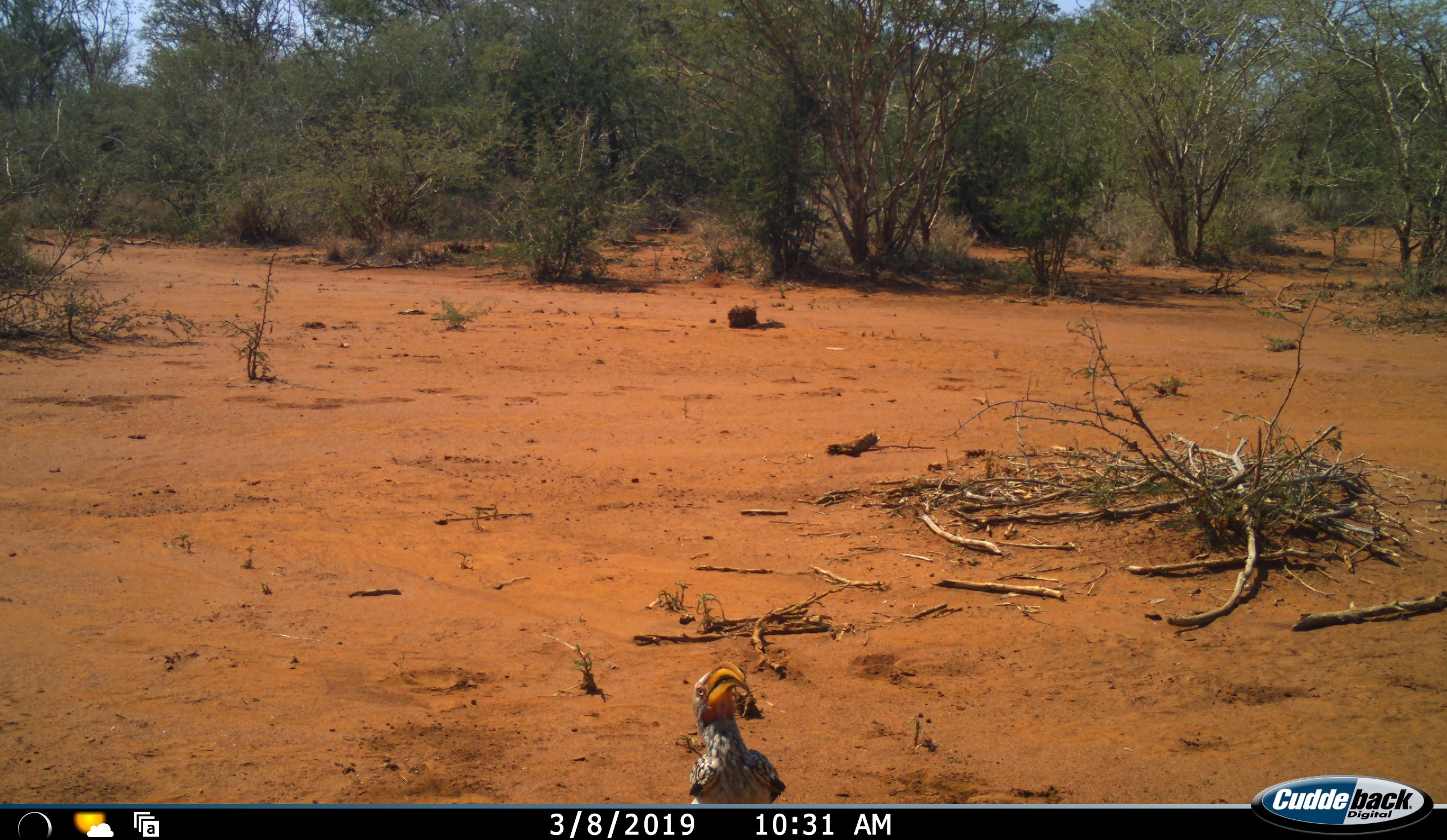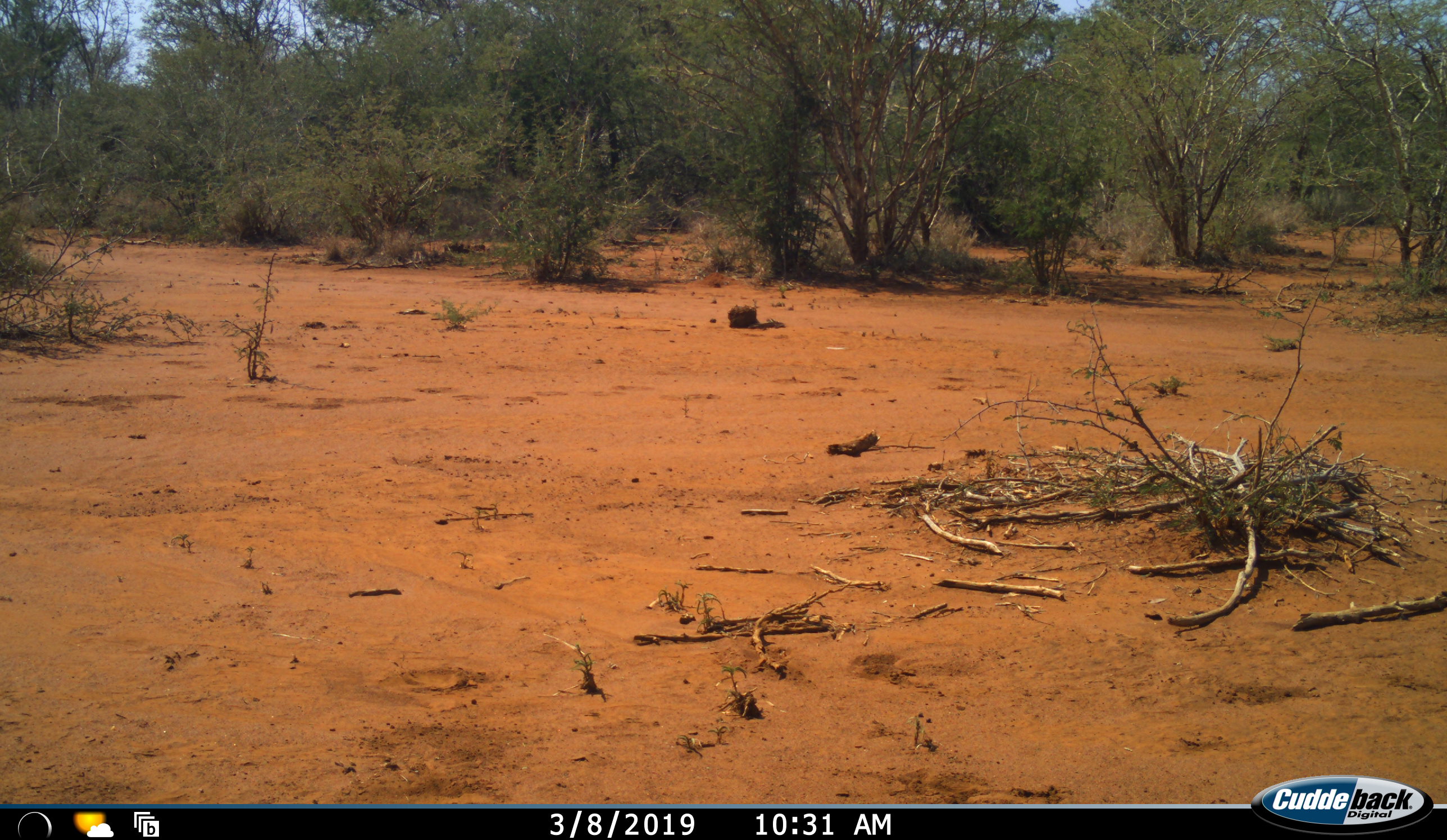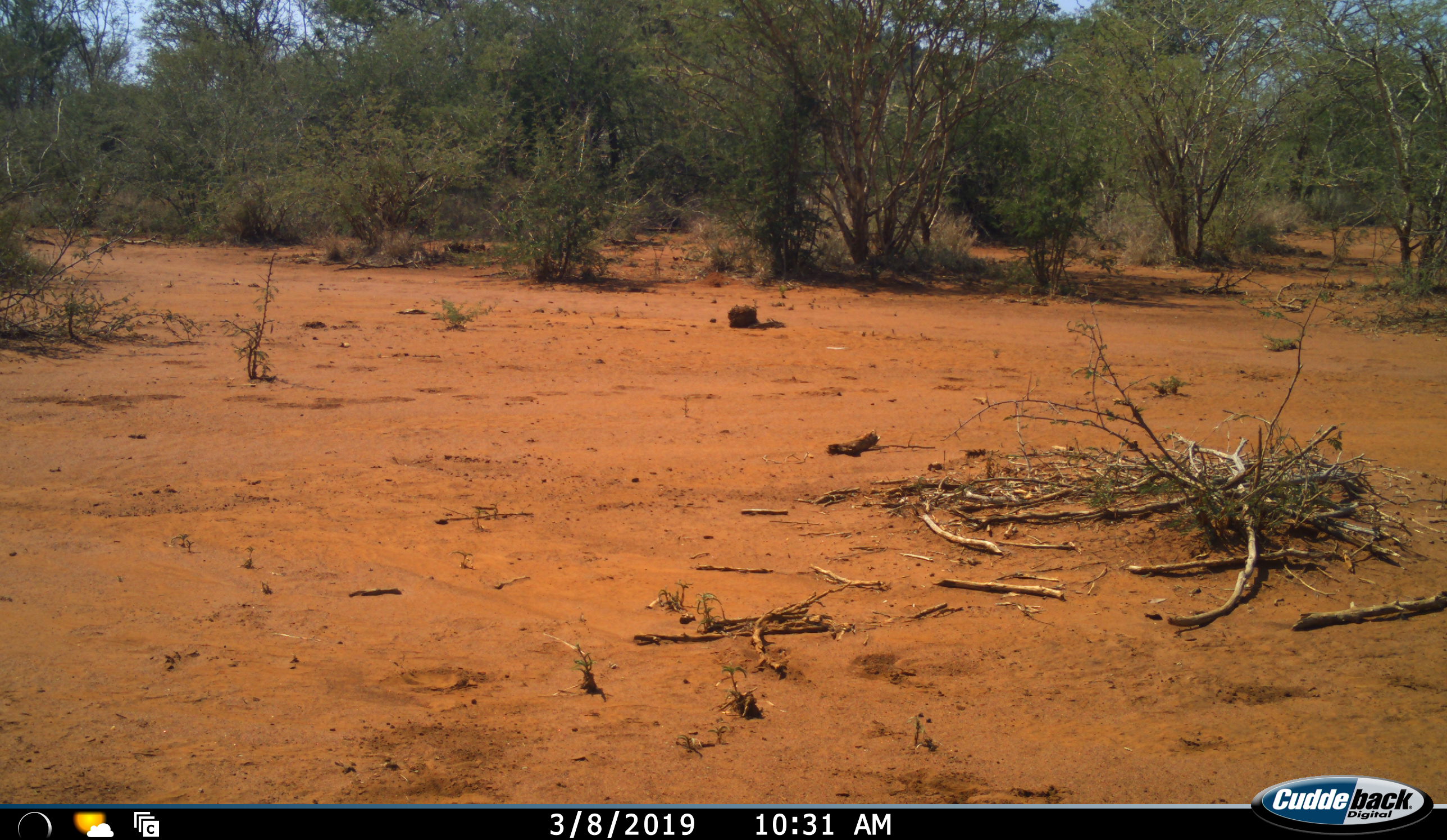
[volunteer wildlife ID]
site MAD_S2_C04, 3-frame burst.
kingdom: Animalia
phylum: Chordata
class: Aves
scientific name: Aves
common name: bird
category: birdother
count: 1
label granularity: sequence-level